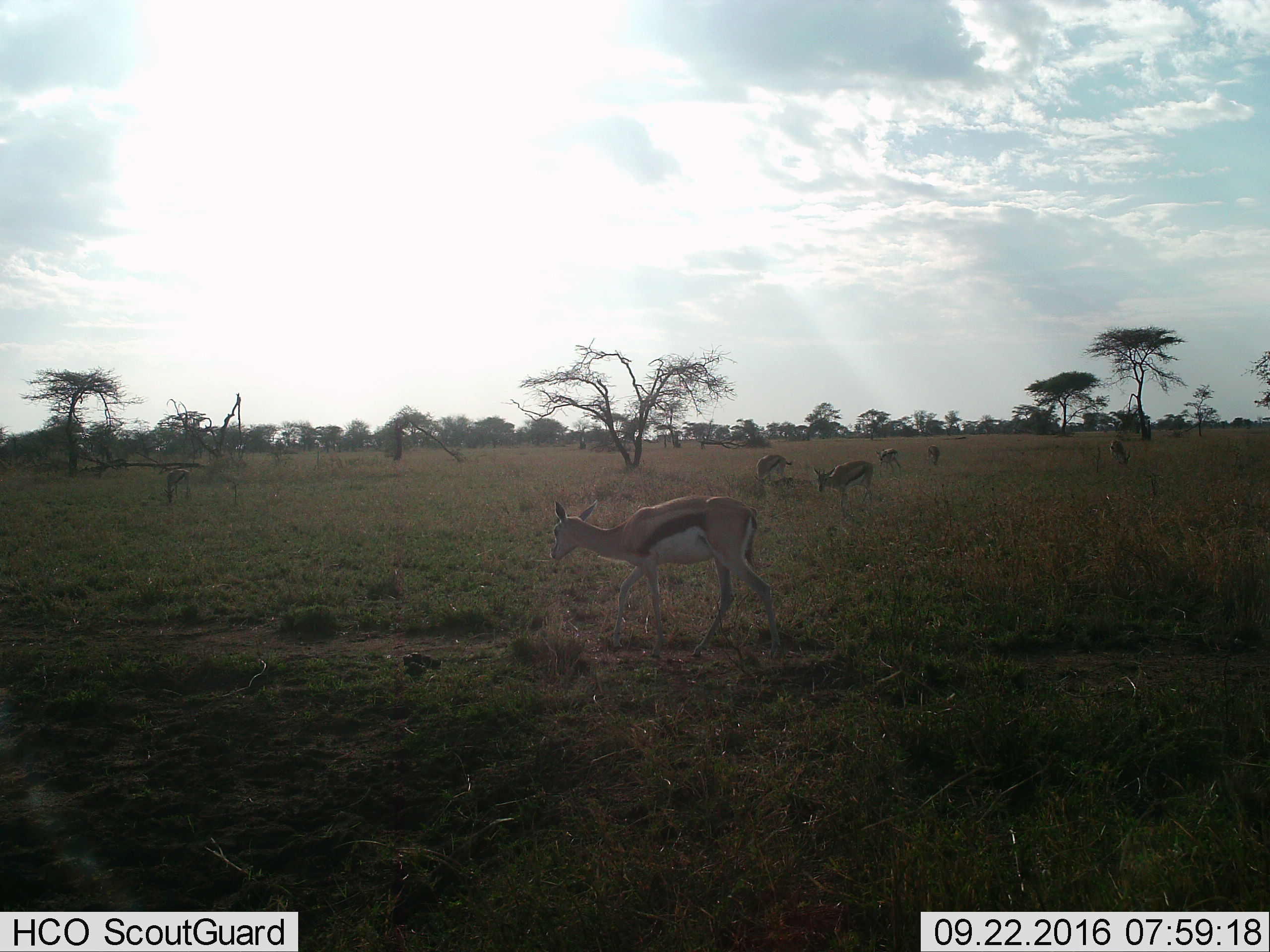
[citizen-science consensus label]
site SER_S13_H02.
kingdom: Animalia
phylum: Chordata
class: Mammalia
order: Artiodactyla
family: Bovidae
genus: Eudorcas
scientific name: Eudorcas thomsonii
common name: thomson's gazelle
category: gazellethomsons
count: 7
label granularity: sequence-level